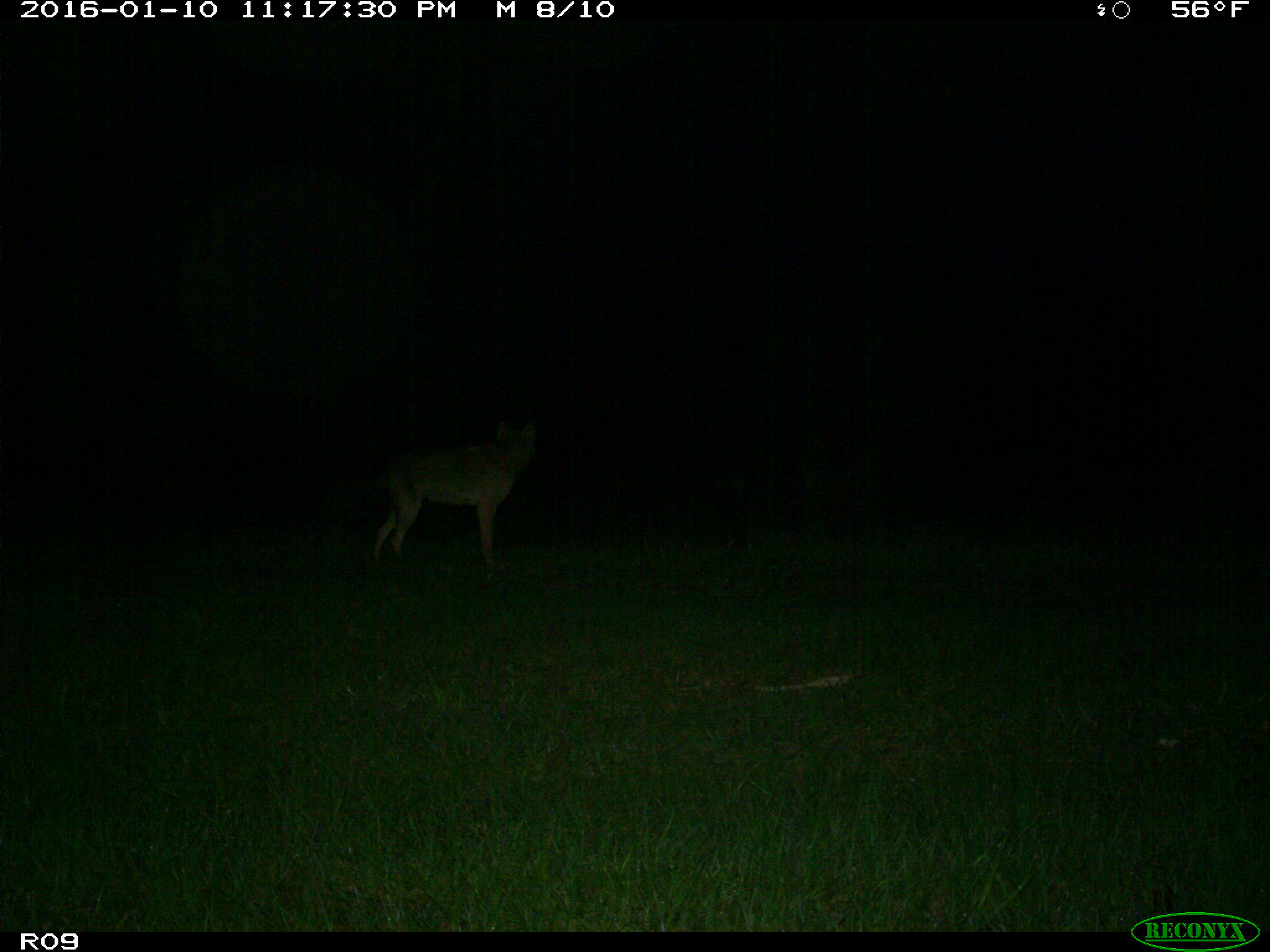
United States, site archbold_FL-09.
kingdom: Animalia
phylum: Chordata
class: Mammalia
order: Carnivora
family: Canidae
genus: Canis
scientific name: Canis latrans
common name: coyote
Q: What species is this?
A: Canis latrans (coyote).